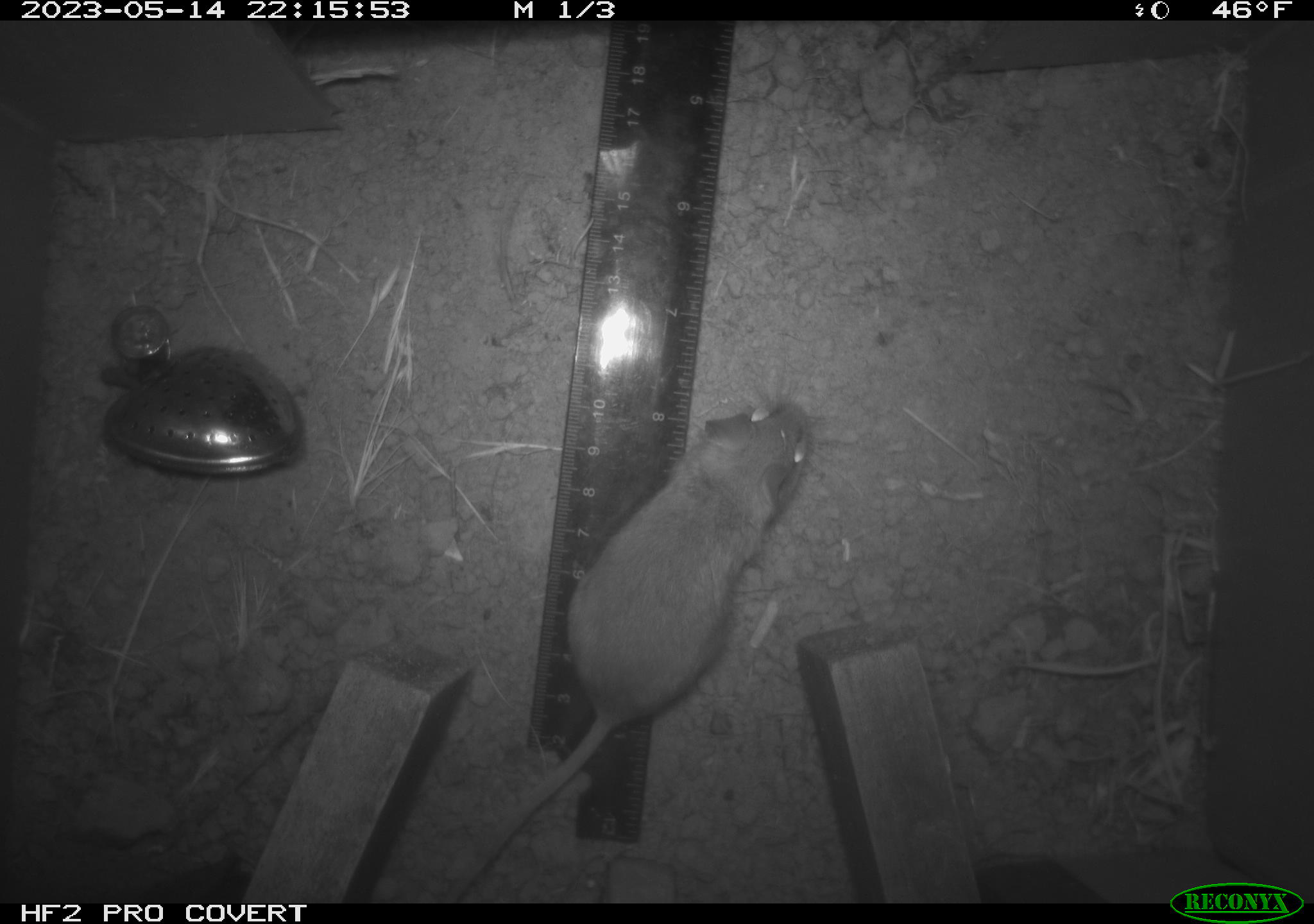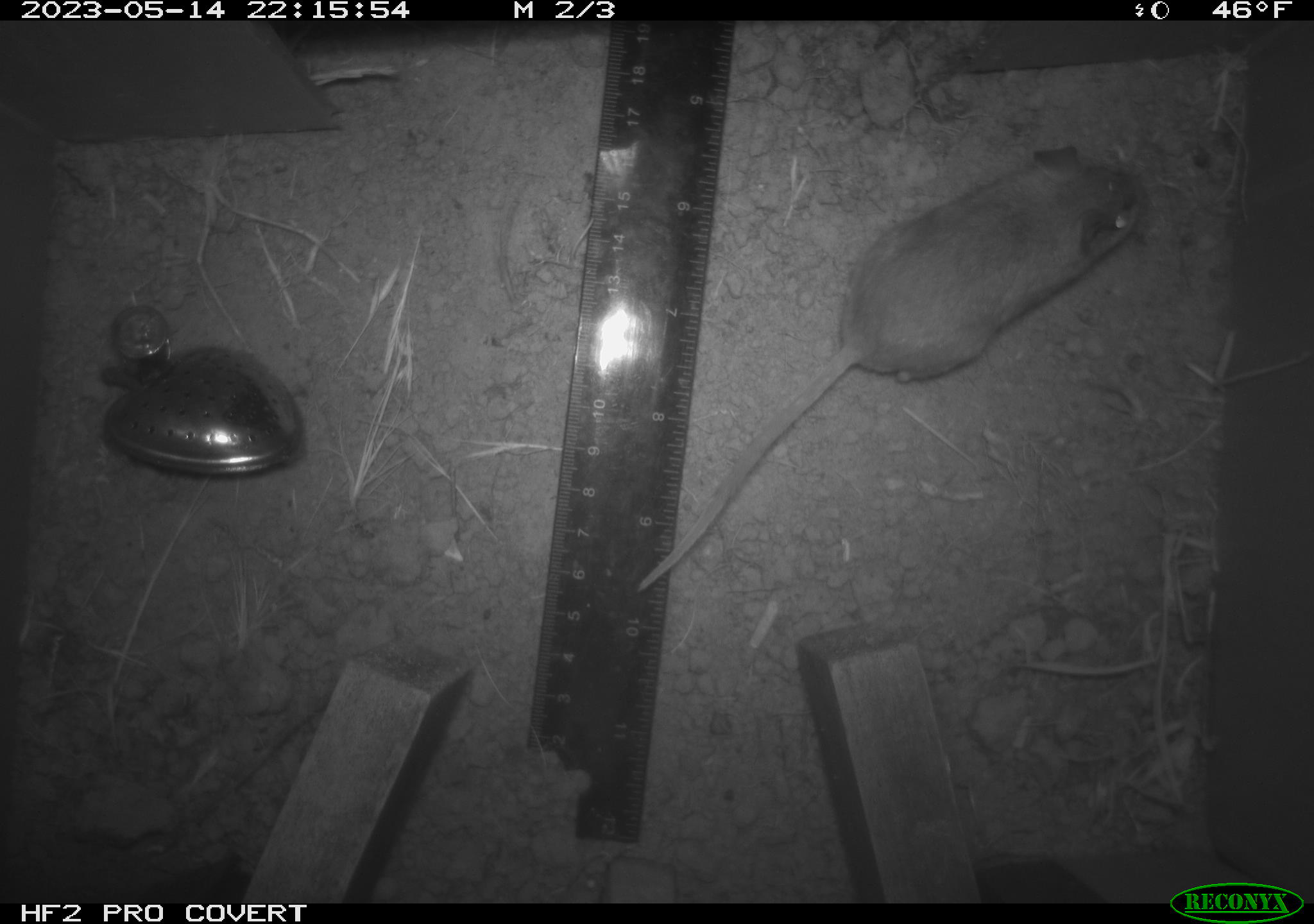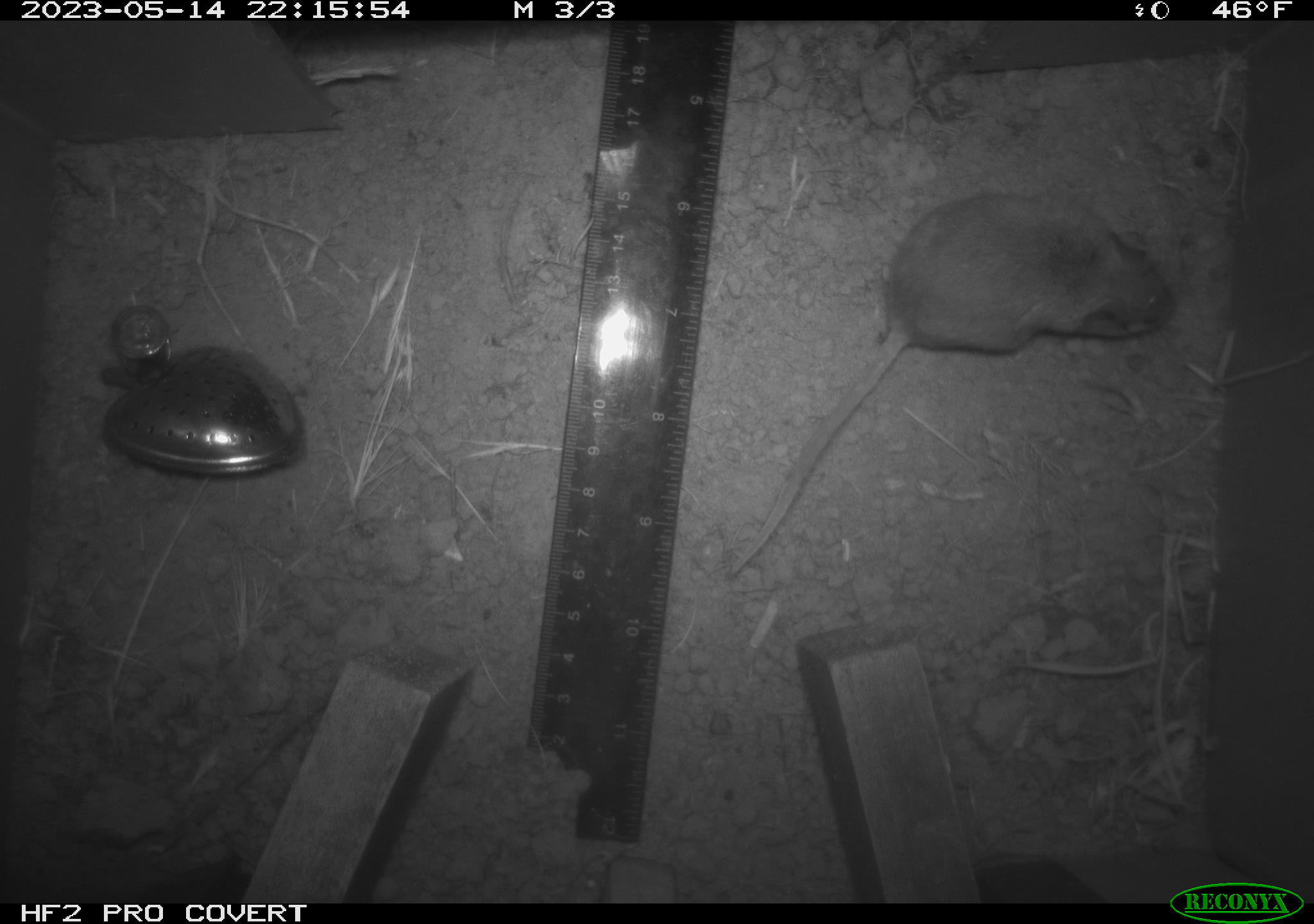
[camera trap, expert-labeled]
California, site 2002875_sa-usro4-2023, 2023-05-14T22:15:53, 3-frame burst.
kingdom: Animalia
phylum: Chordata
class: Mammalia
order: Rodentia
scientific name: Rodentia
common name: mouse species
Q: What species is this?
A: Mouse species (Rodentia).